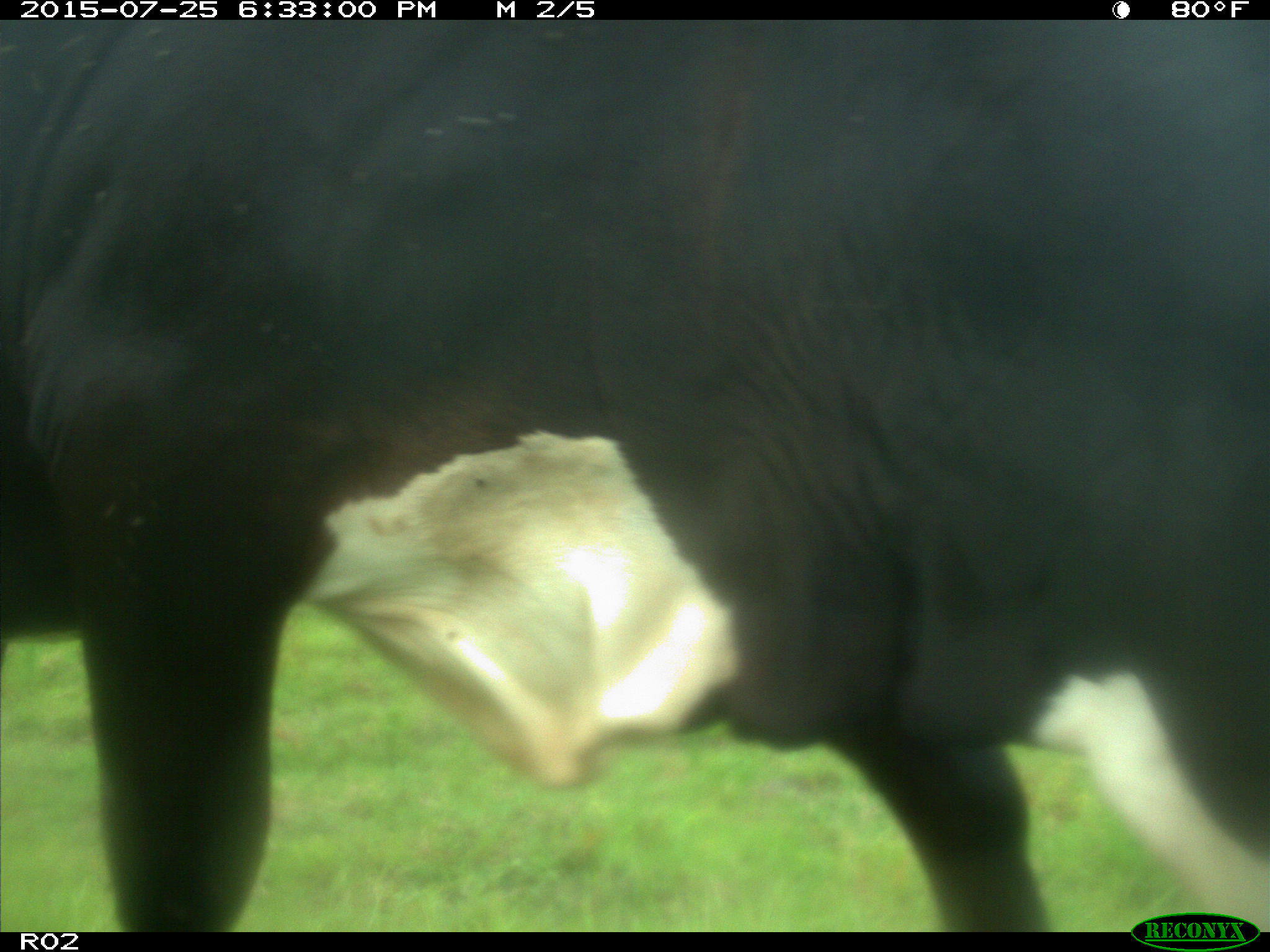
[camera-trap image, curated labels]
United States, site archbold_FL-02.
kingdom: Animalia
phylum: Chordata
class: Mammalia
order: Artiodactyla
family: Bovidae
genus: Bos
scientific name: Bos taurus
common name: domestic cow